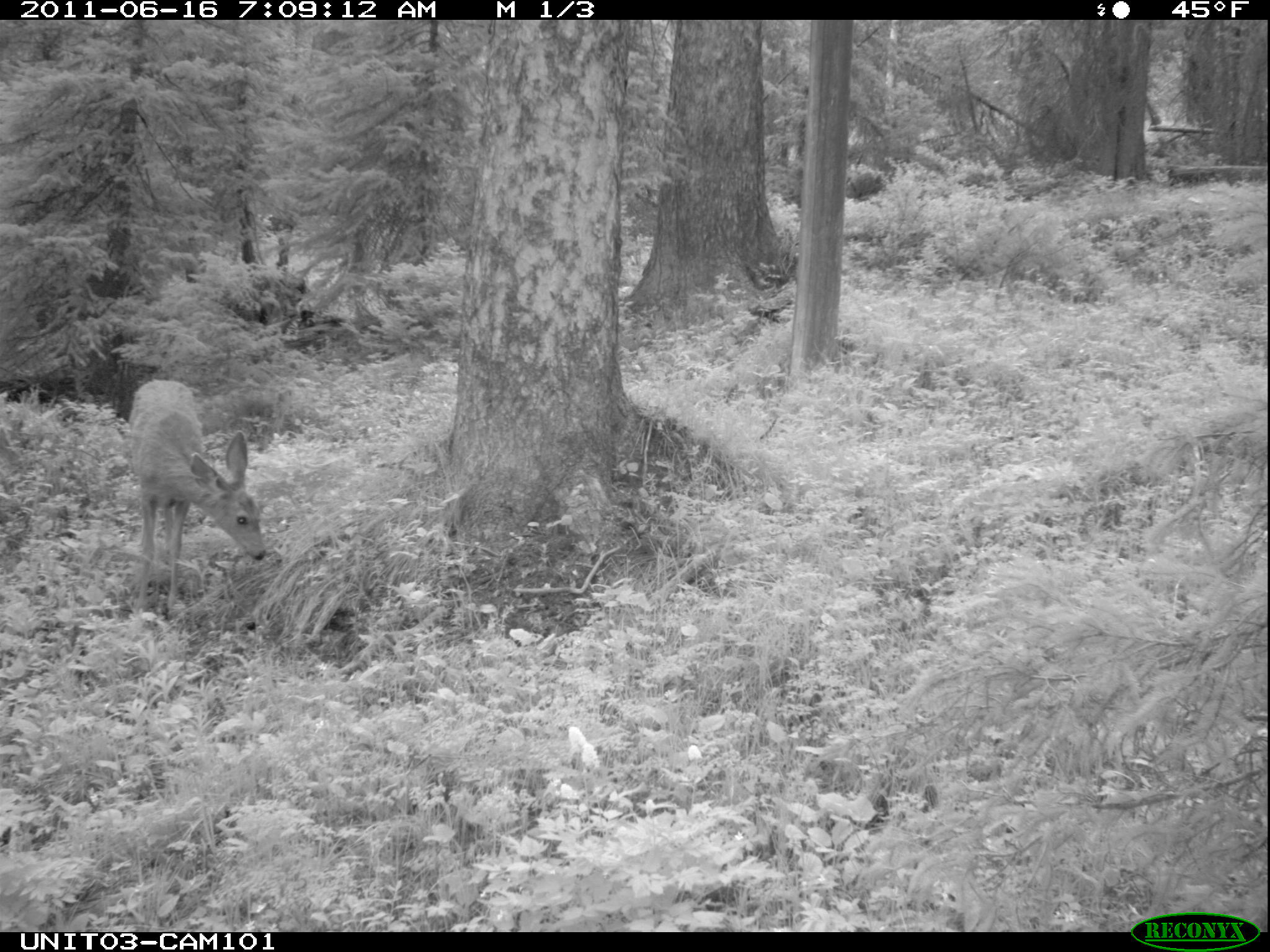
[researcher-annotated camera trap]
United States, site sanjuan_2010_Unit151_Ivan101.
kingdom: Animalia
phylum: Chordata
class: Mammalia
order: Artiodactyla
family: Cervidae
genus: Odocoileus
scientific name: Odocoileus hemionus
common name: mule deer